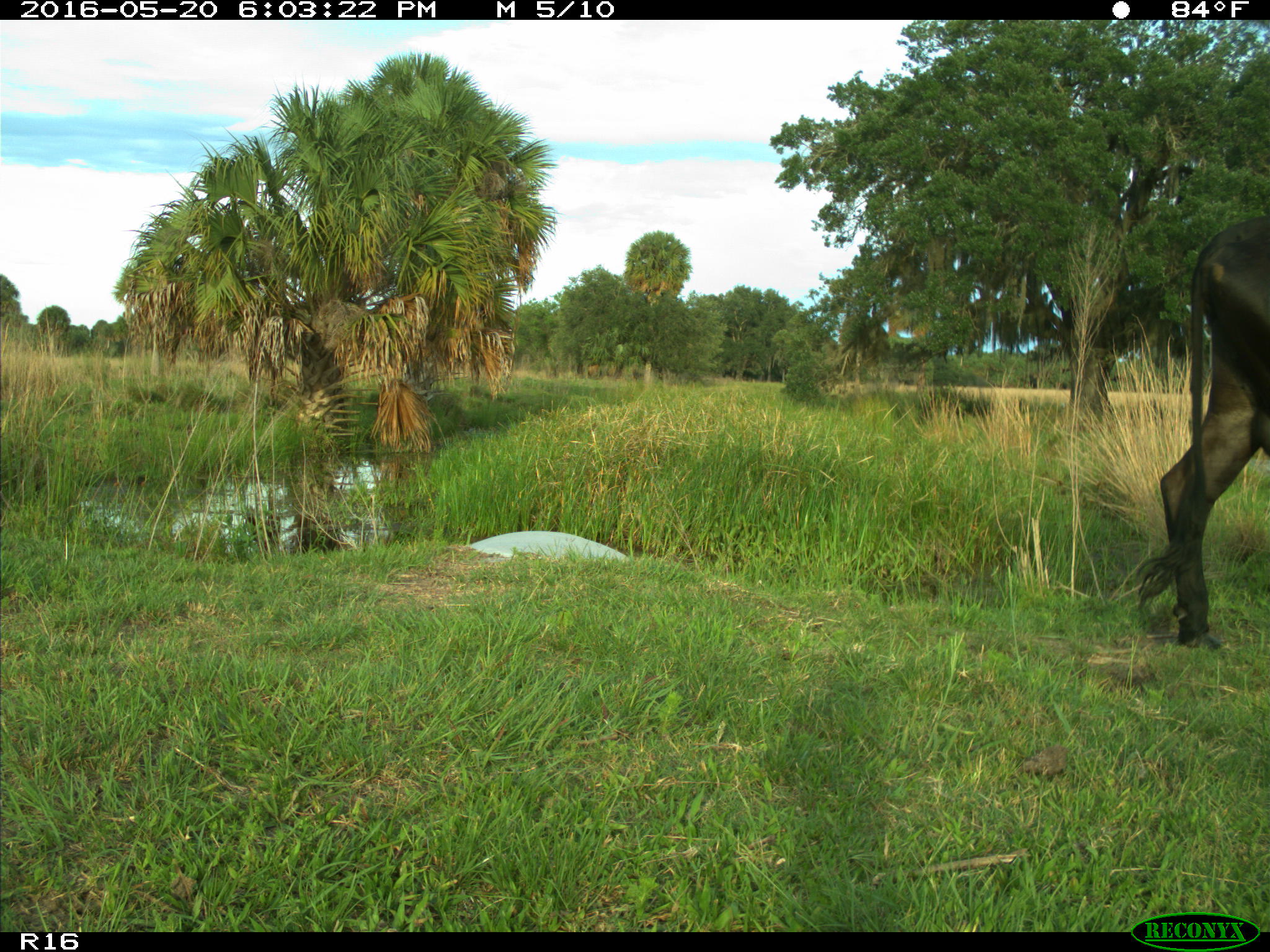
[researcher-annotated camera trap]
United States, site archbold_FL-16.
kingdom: Animalia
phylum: Chordata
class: Mammalia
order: Artiodactyla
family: Bovidae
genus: Bos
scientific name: Bos taurus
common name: domestic cow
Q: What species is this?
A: Bos taurus (domestic cow).